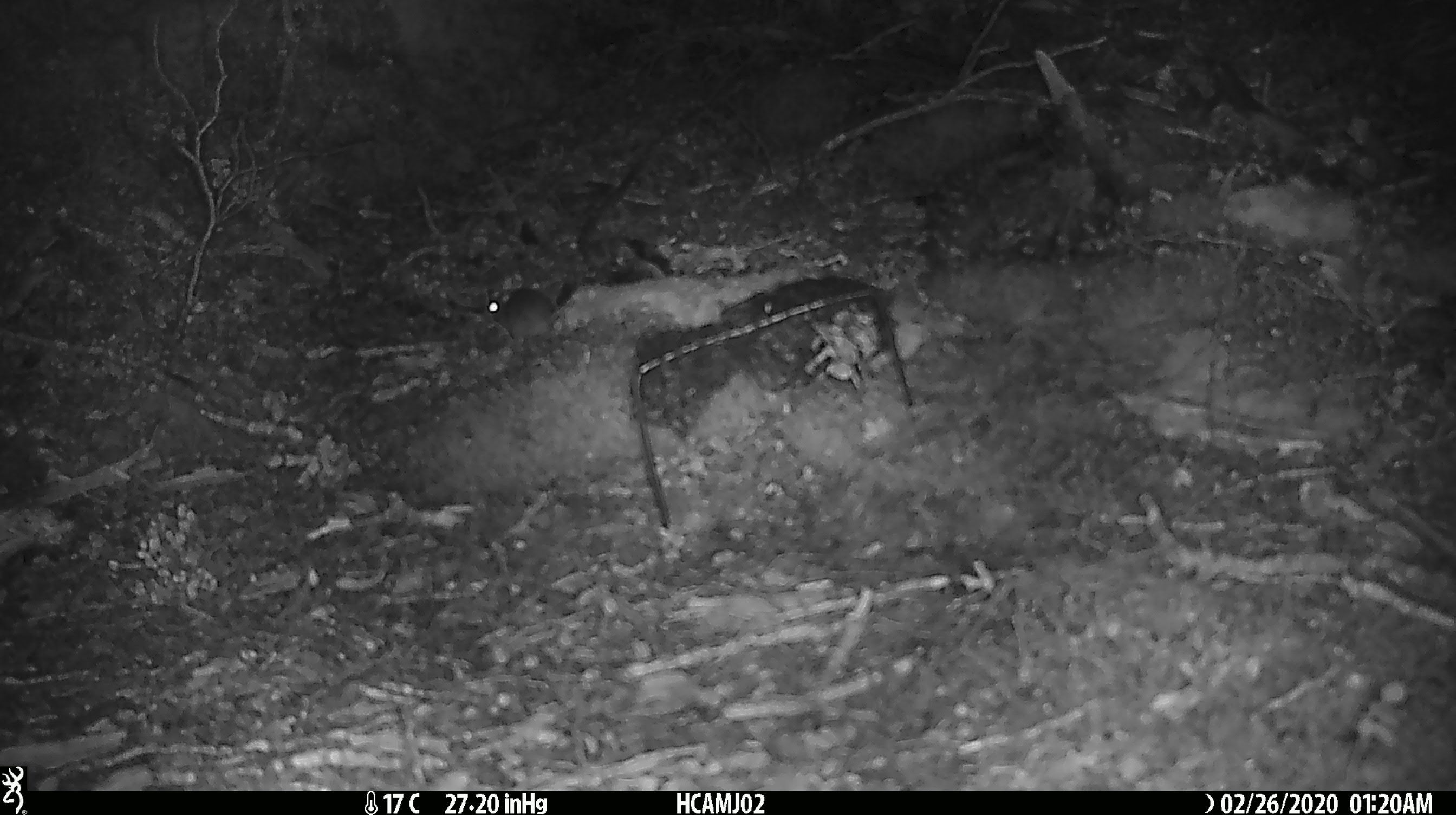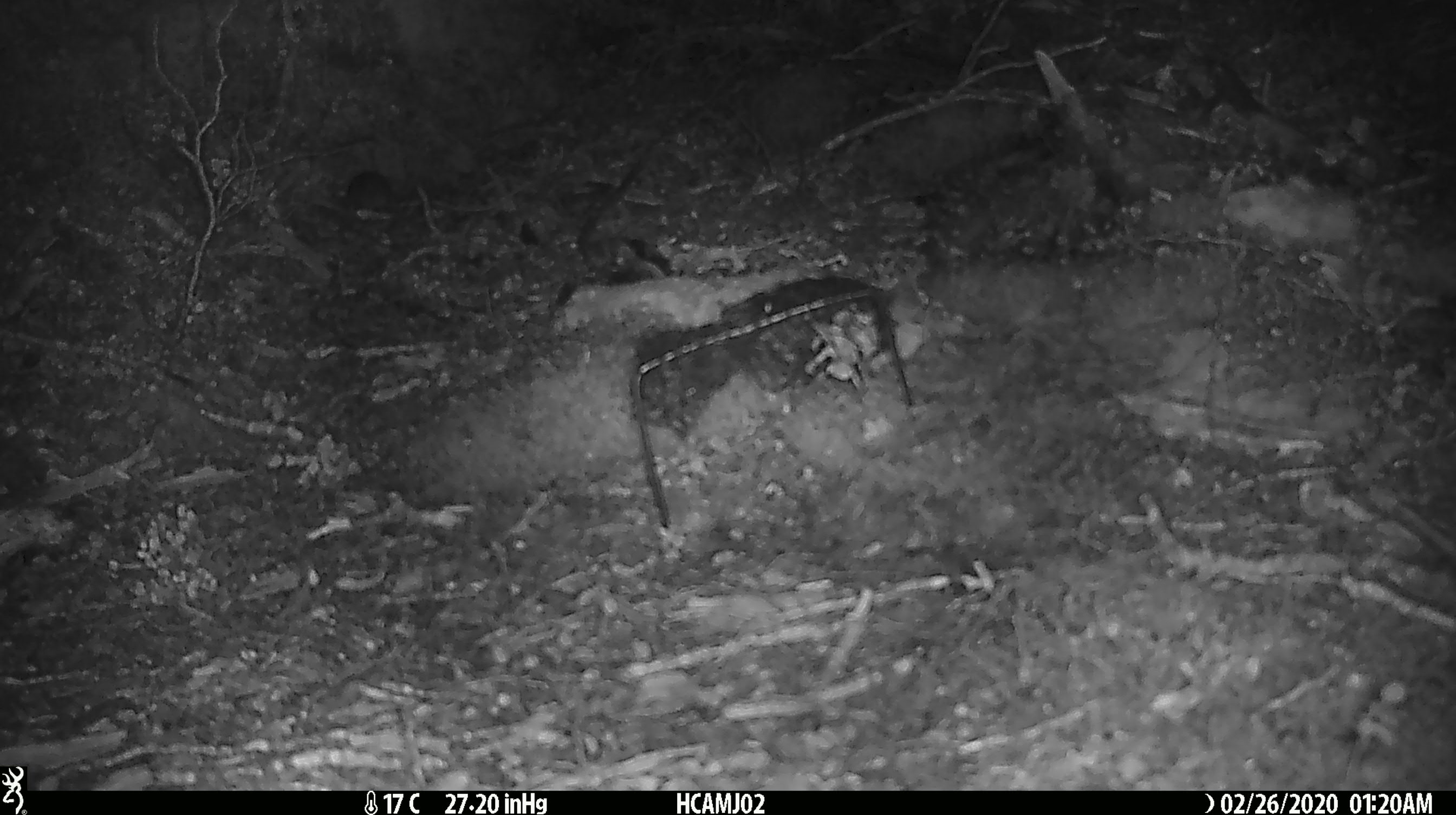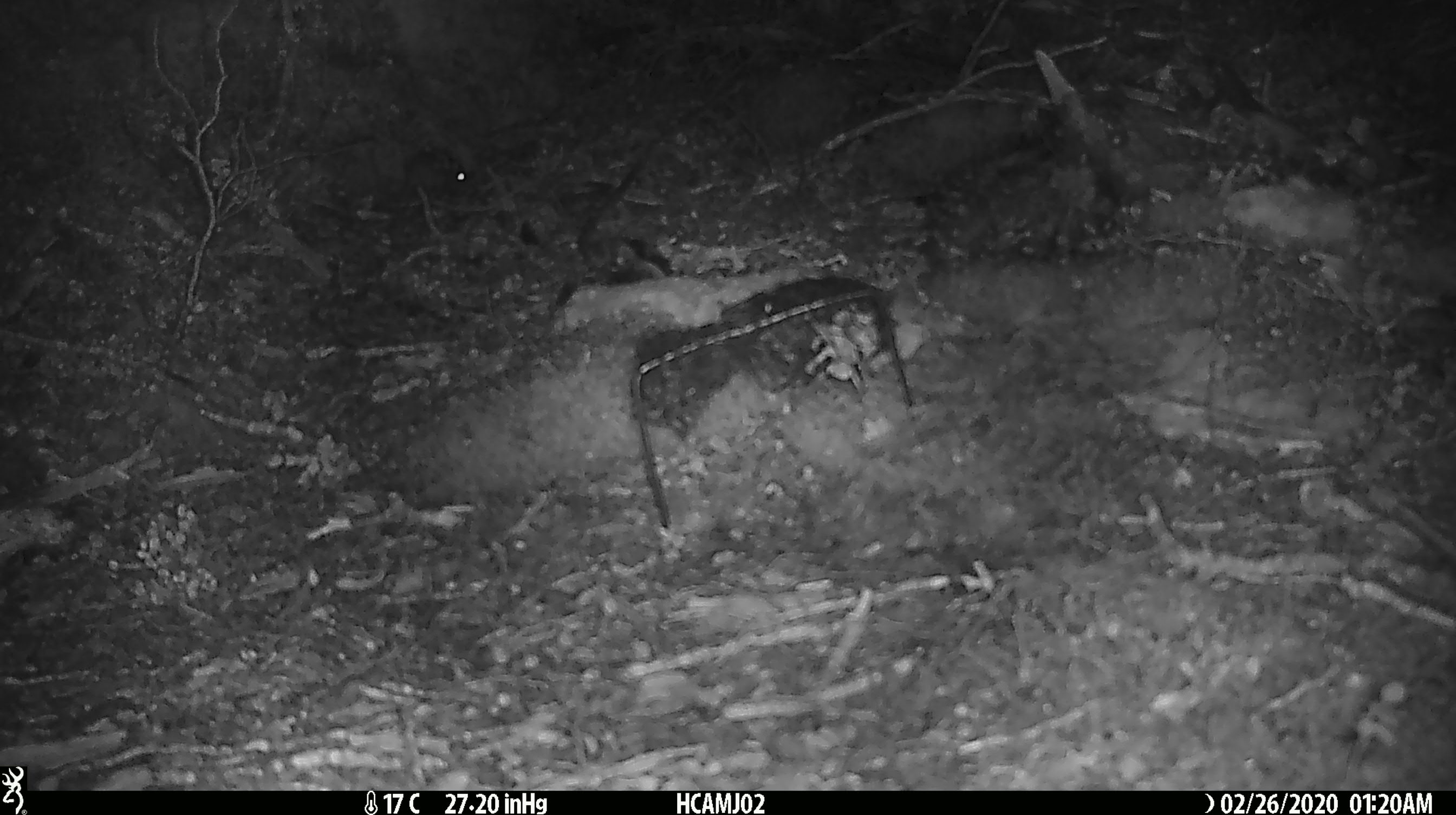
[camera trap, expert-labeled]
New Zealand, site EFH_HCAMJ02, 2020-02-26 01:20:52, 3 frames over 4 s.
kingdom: Animalia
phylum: Chordata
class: Mammalia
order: Rodentia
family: Muridae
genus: Mus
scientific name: Mus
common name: mouse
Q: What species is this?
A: Mouse (Mus).